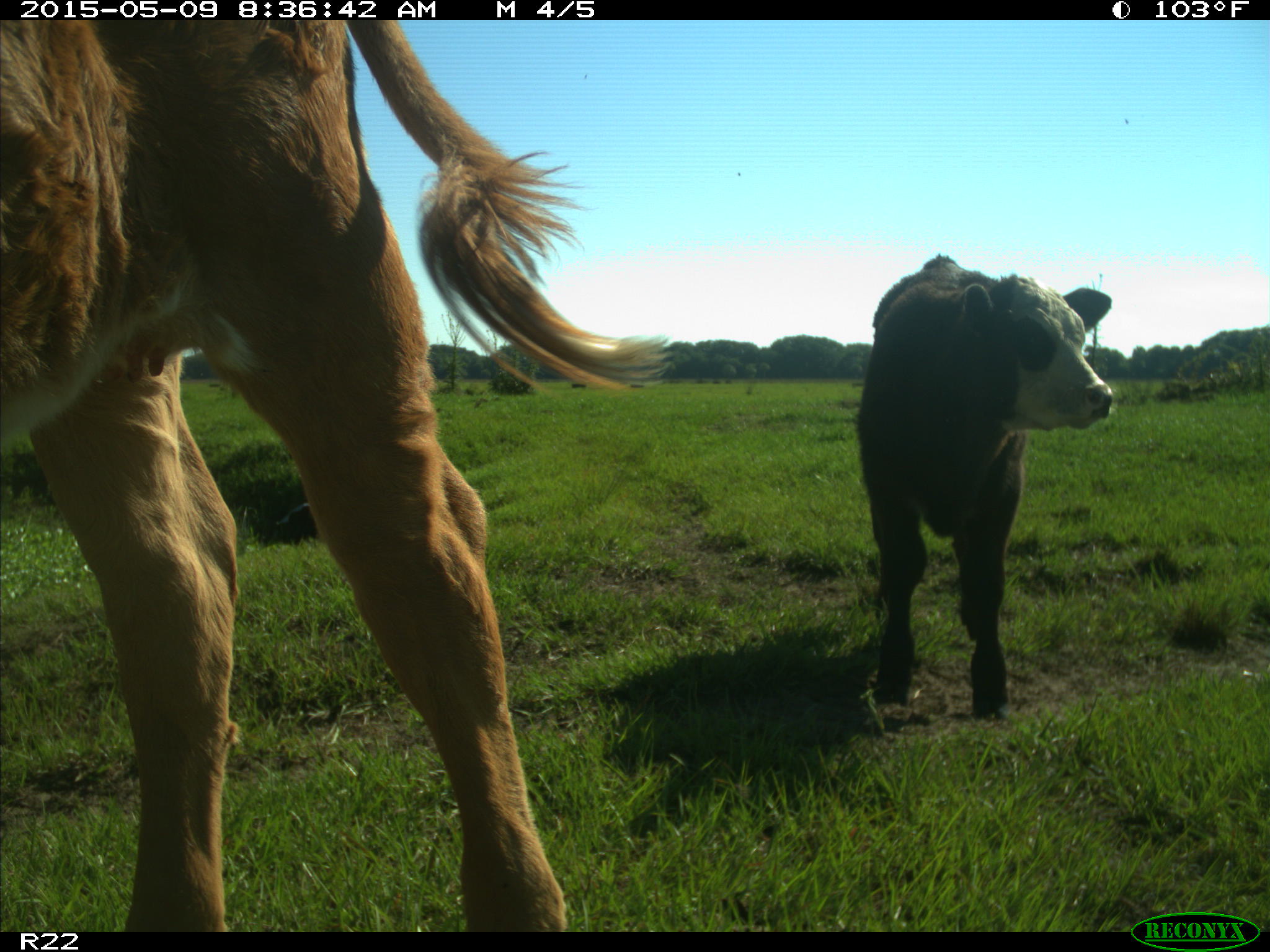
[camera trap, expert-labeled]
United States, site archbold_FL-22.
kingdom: Animalia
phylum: Chordata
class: Mammalia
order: Artiodactyla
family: Bovidae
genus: Bos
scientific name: Bos taurus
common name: domestic cow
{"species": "Bos taurus (domestic cow)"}